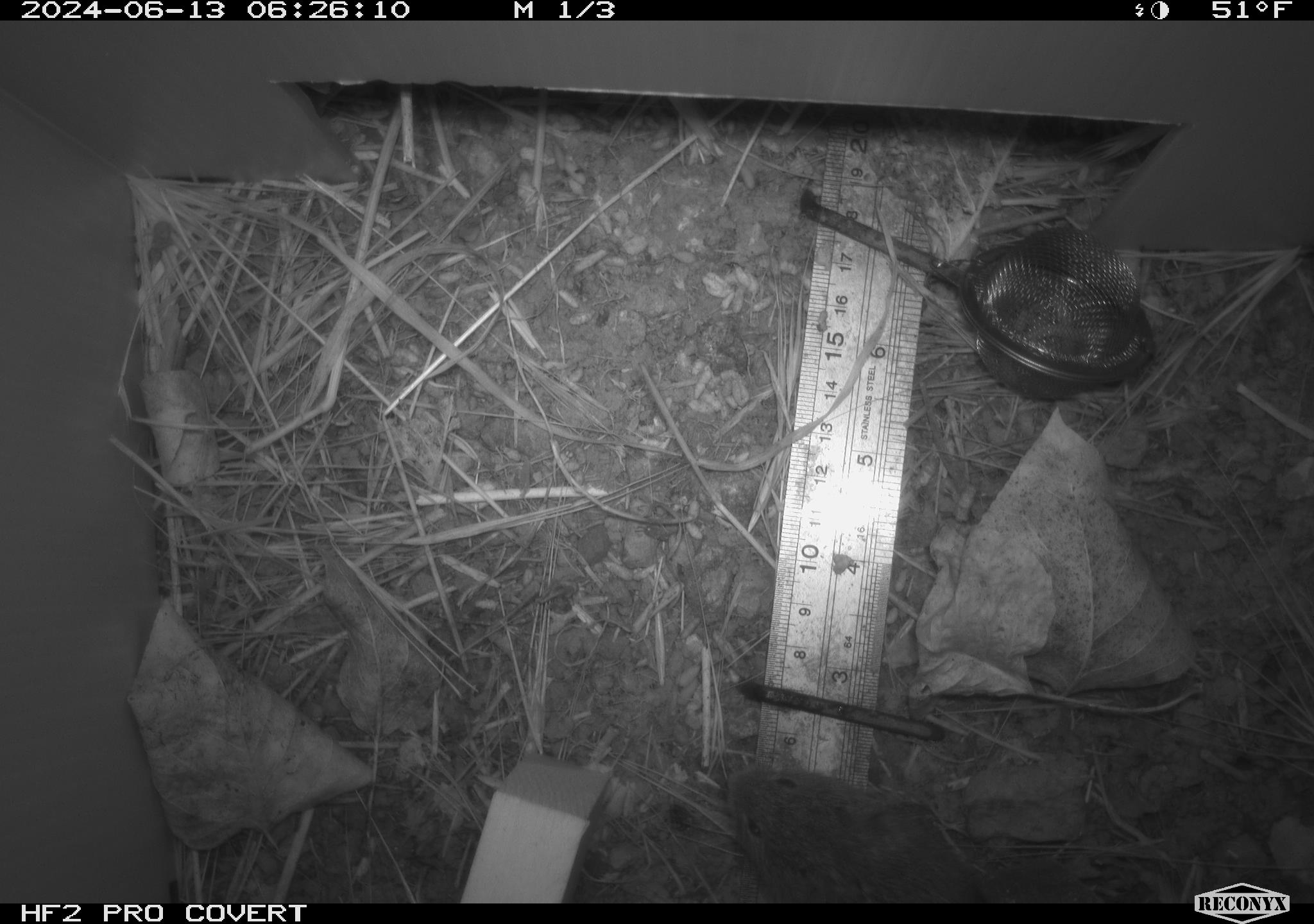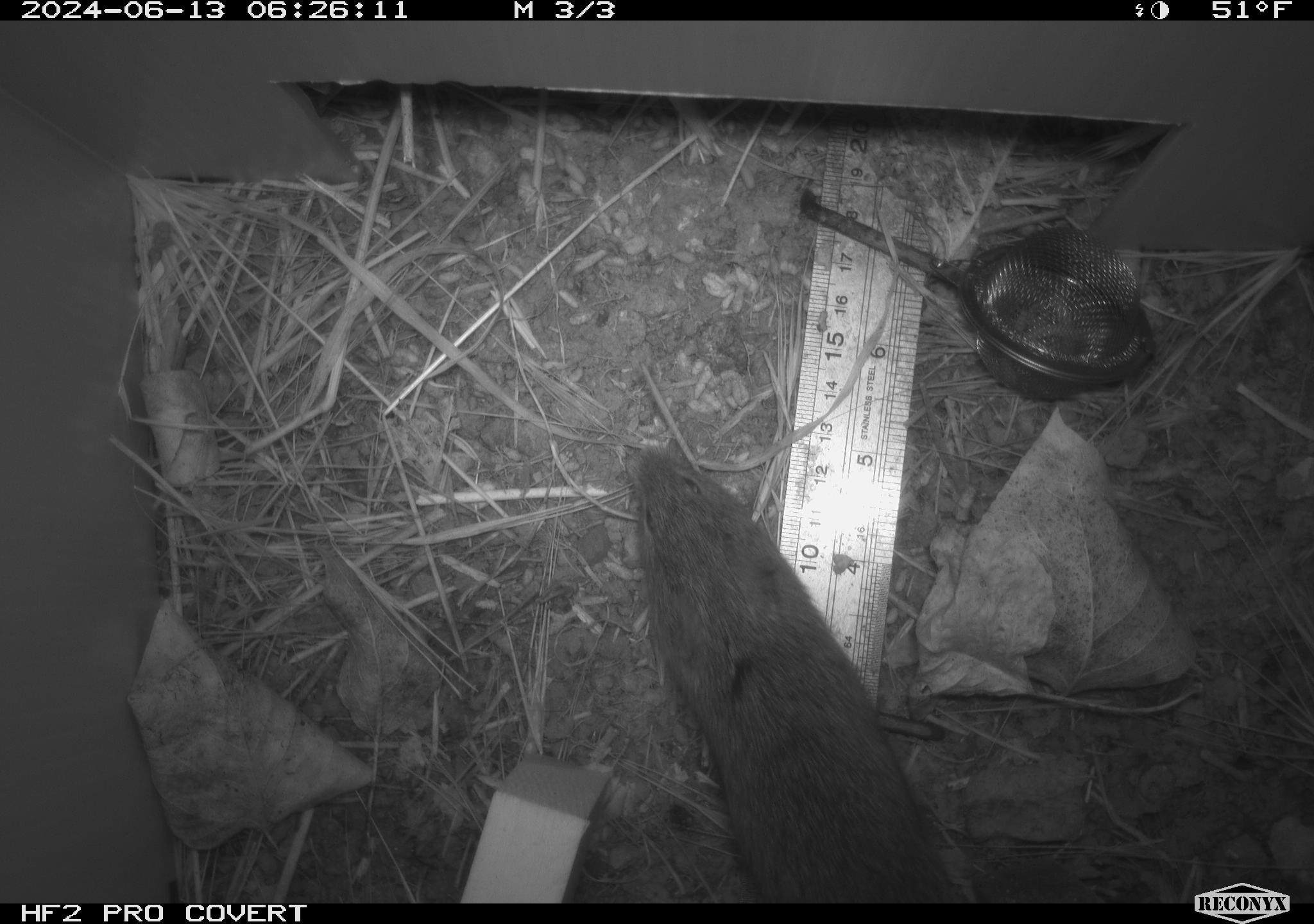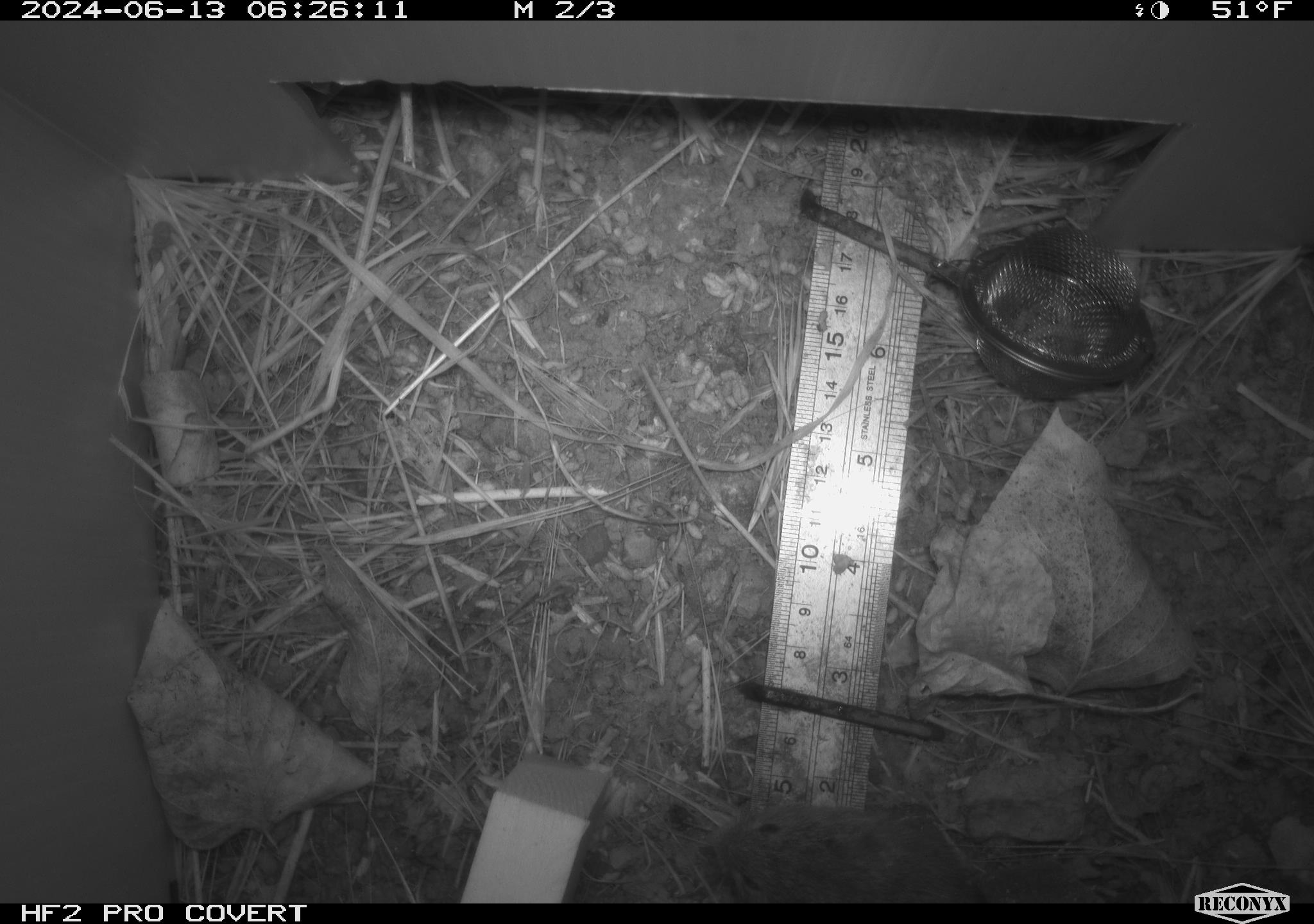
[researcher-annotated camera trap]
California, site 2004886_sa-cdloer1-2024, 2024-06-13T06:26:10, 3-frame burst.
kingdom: Animalia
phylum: Chordata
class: Mammalia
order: Rodentia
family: Cricetidae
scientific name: Arvicolinae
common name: voles, lemmings, and muskrats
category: arvicolinae subfamily